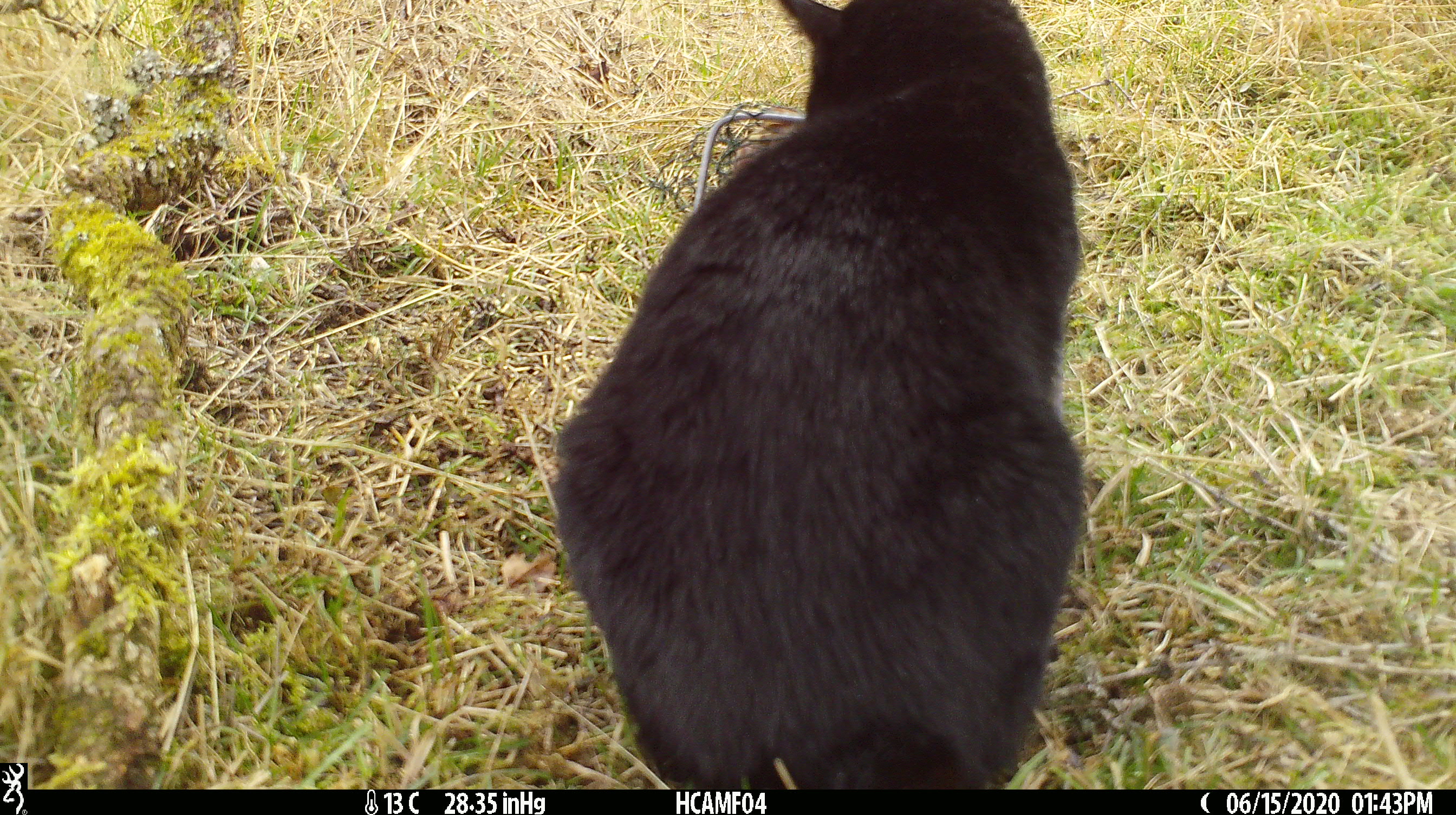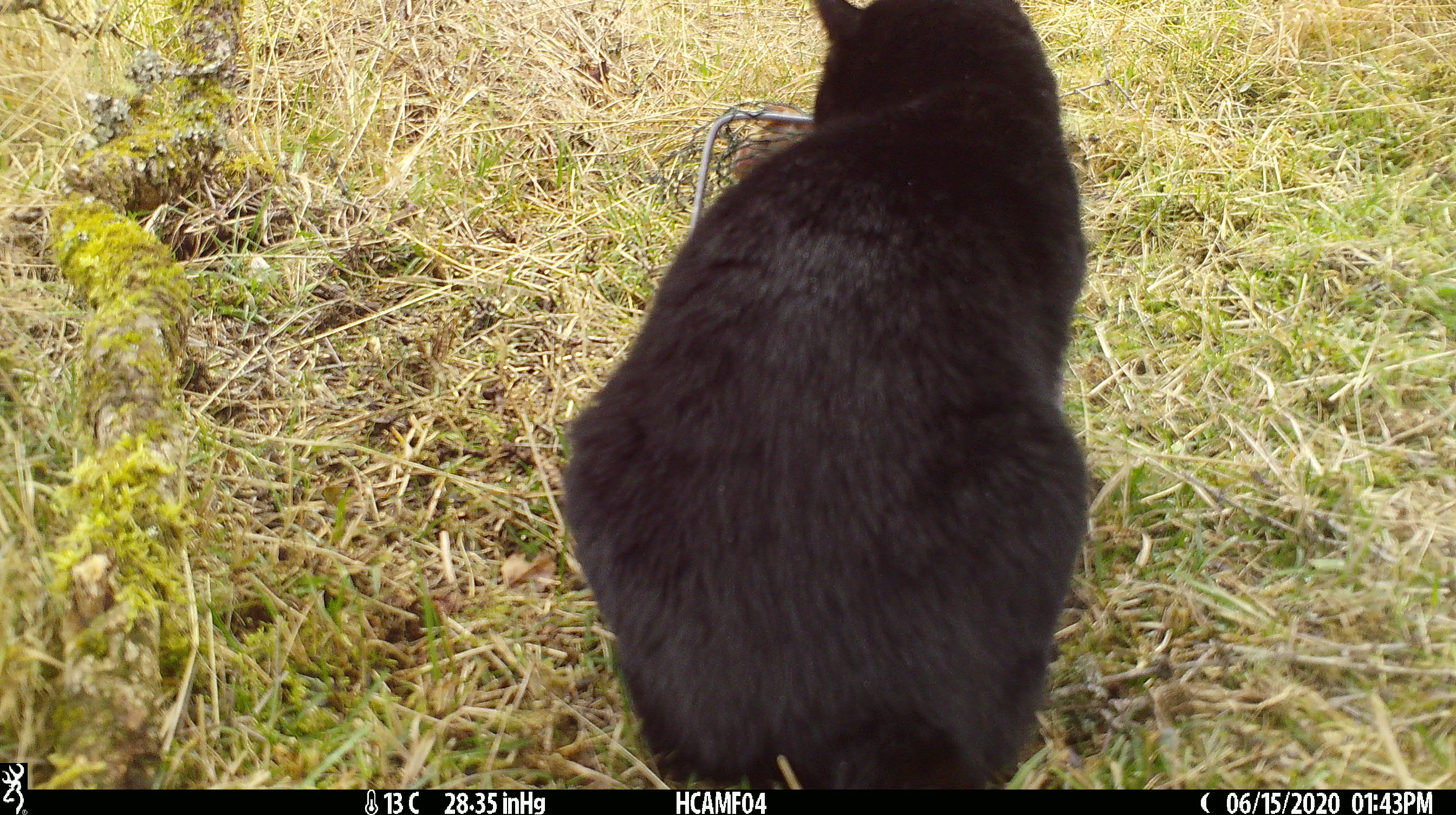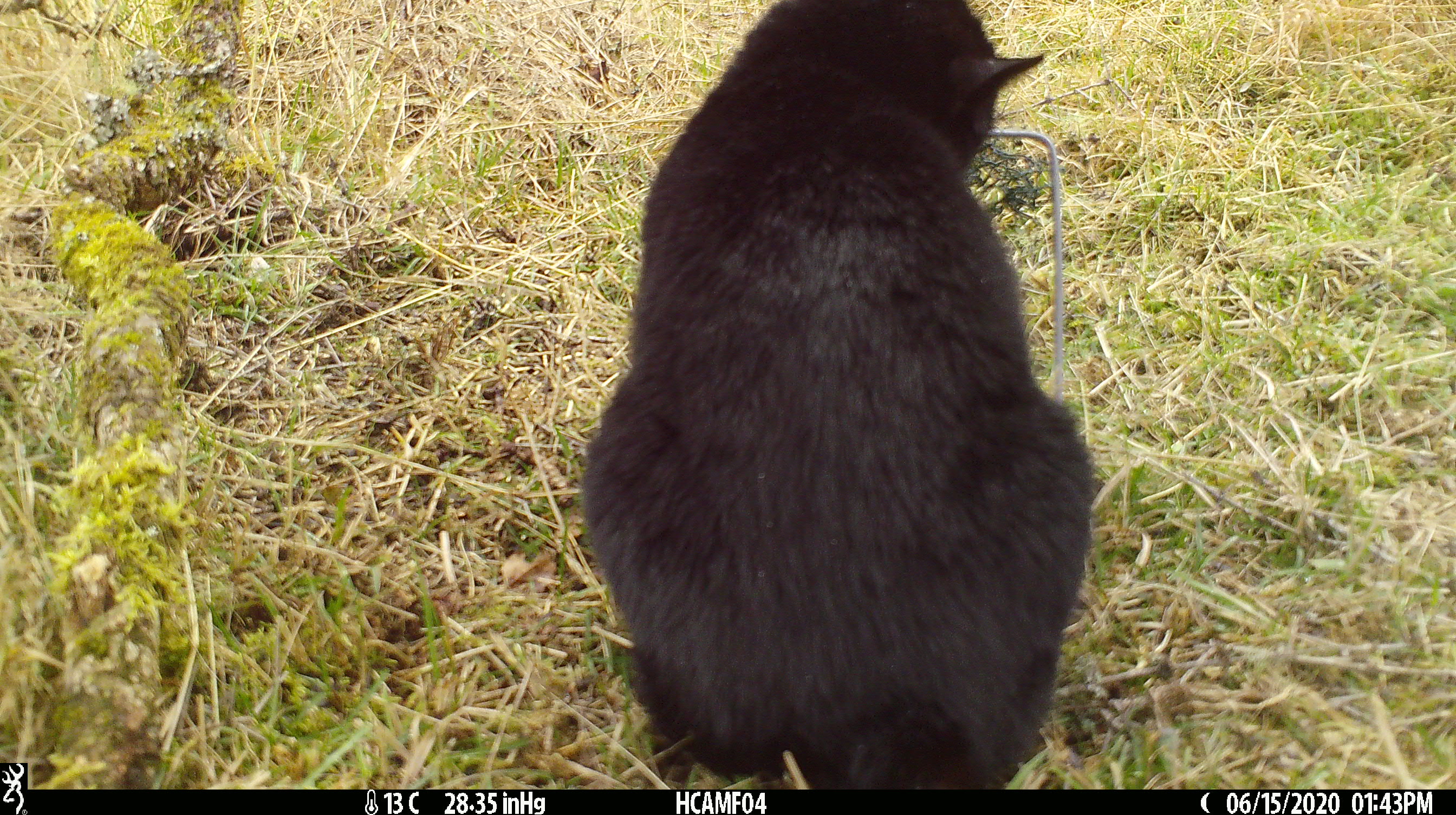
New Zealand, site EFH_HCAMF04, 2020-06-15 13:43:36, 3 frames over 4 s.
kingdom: Animalia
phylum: Chordata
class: Mammalia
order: Carnivora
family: Felidae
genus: Felis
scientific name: Felis catus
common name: domestic cat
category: cat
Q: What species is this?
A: Cat (domestic cat) (Felis catus).